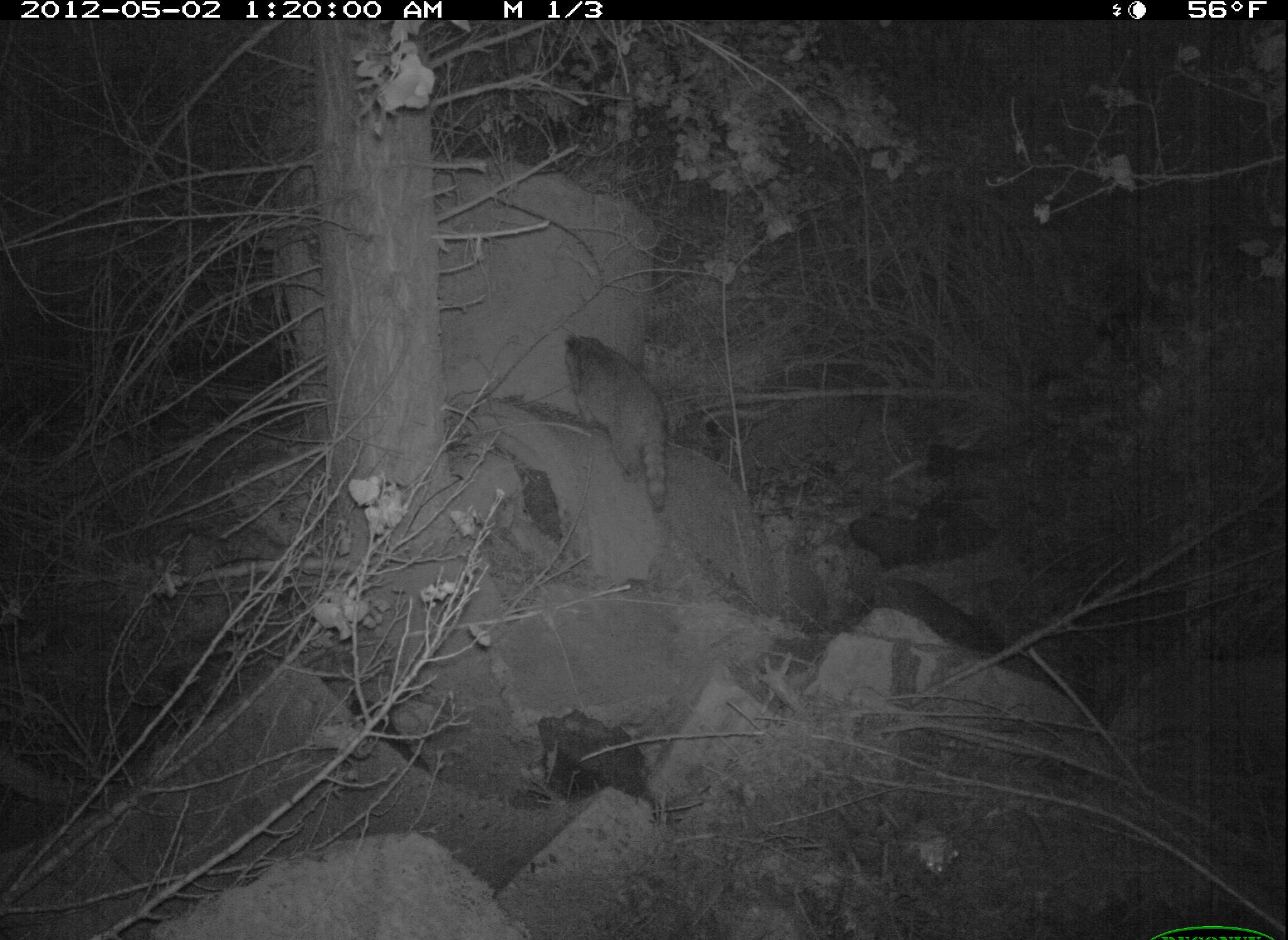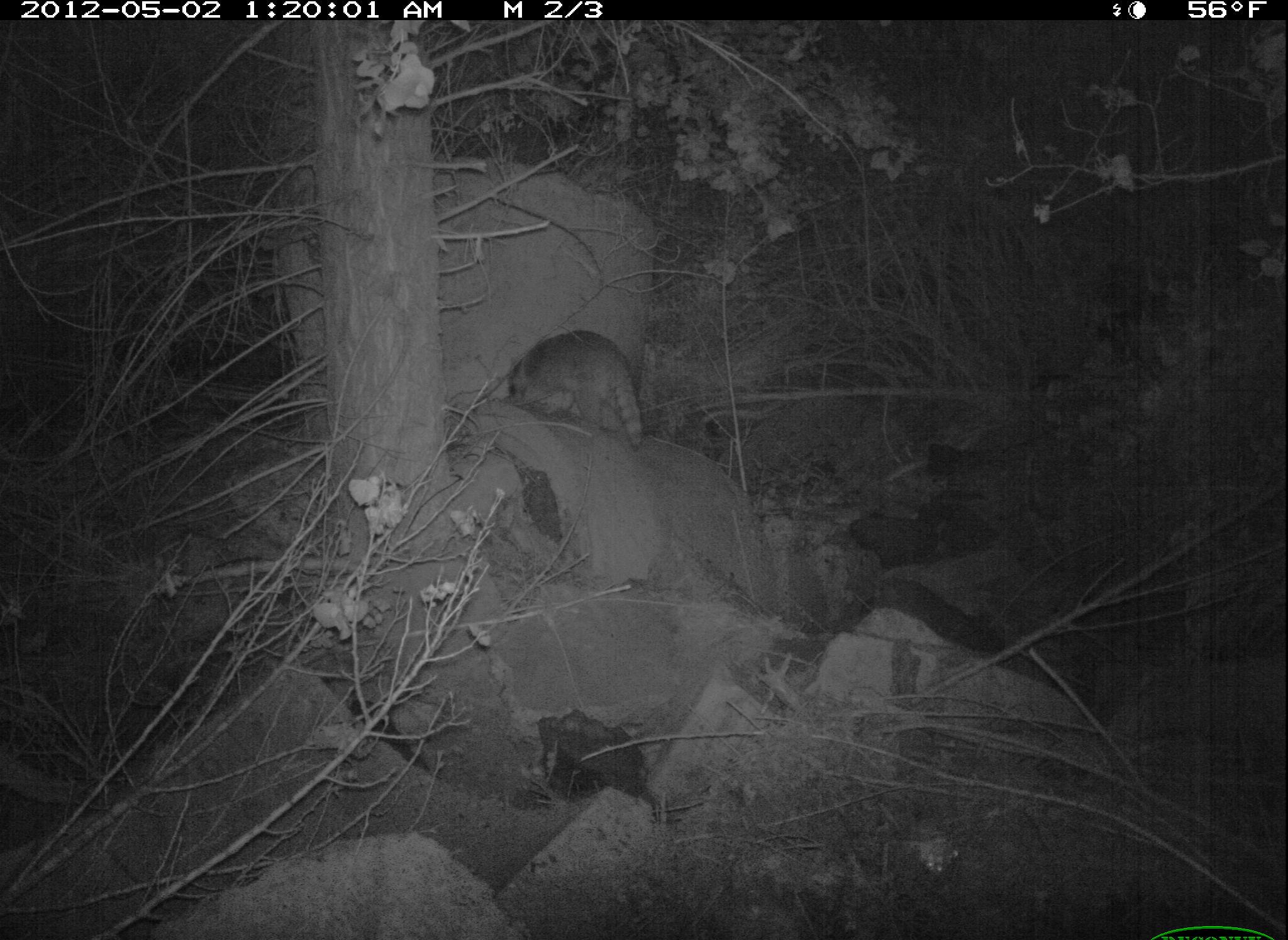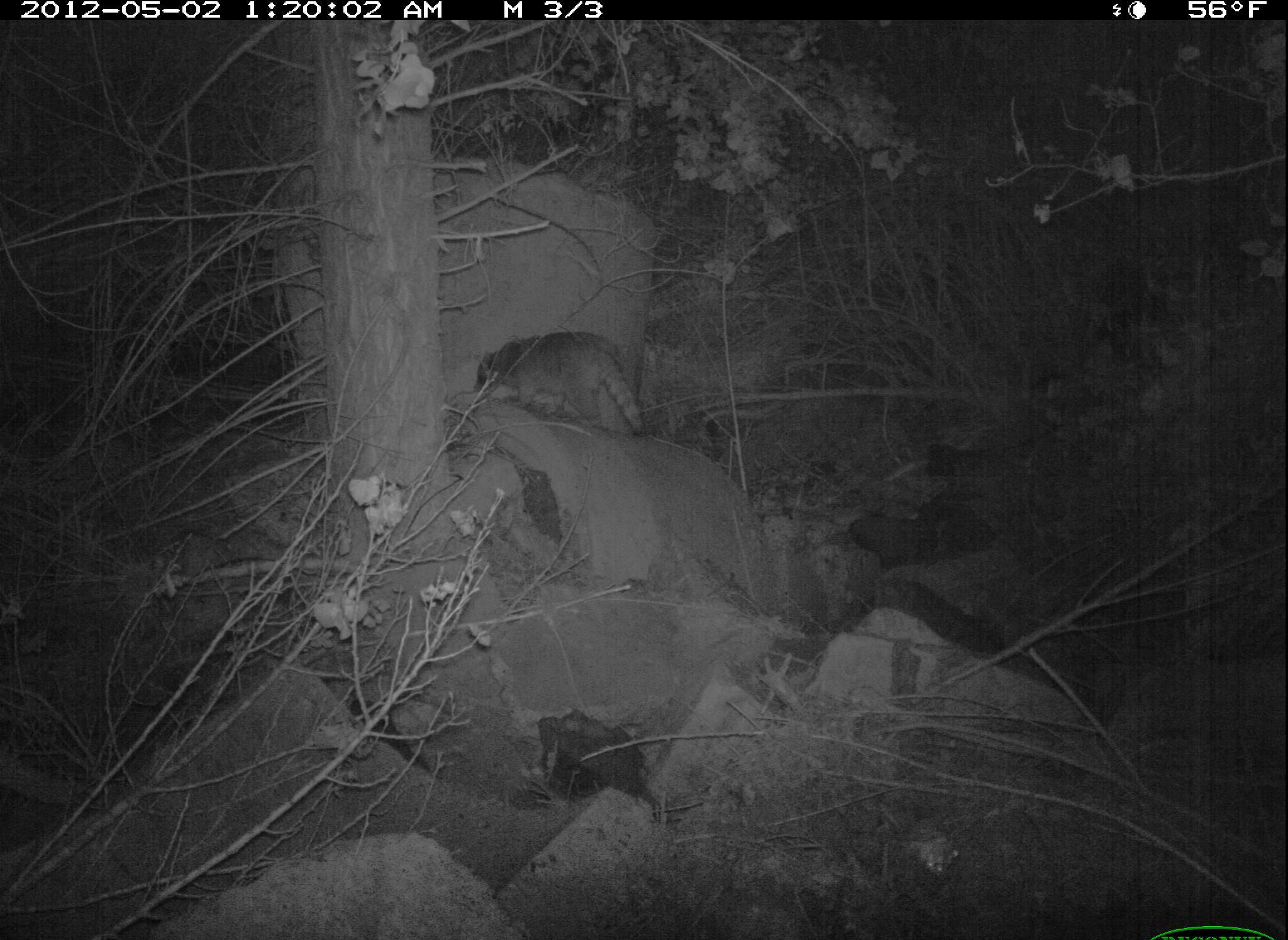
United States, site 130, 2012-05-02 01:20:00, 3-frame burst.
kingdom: Animalia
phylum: Chordata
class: Mammalia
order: Carnivora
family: Procyonidae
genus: Procyon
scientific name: Procyon lotor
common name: raccoon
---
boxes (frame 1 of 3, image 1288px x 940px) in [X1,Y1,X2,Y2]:
raccoon: [544,317,694,517]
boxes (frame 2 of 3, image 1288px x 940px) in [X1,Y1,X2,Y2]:
raccoon: [501,322,655,451]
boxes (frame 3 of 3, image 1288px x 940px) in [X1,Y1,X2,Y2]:
raccoon: [470,324,657,441]